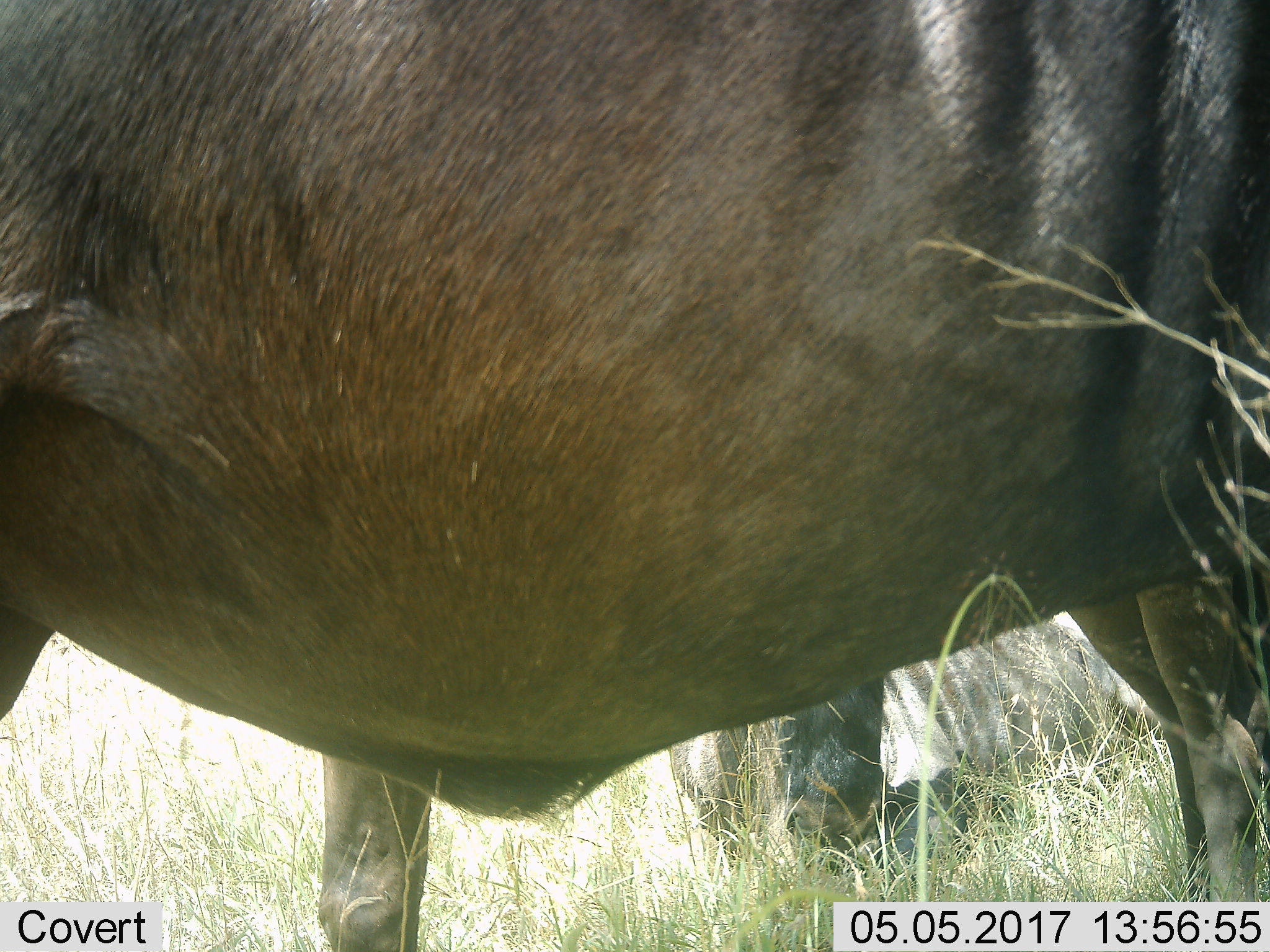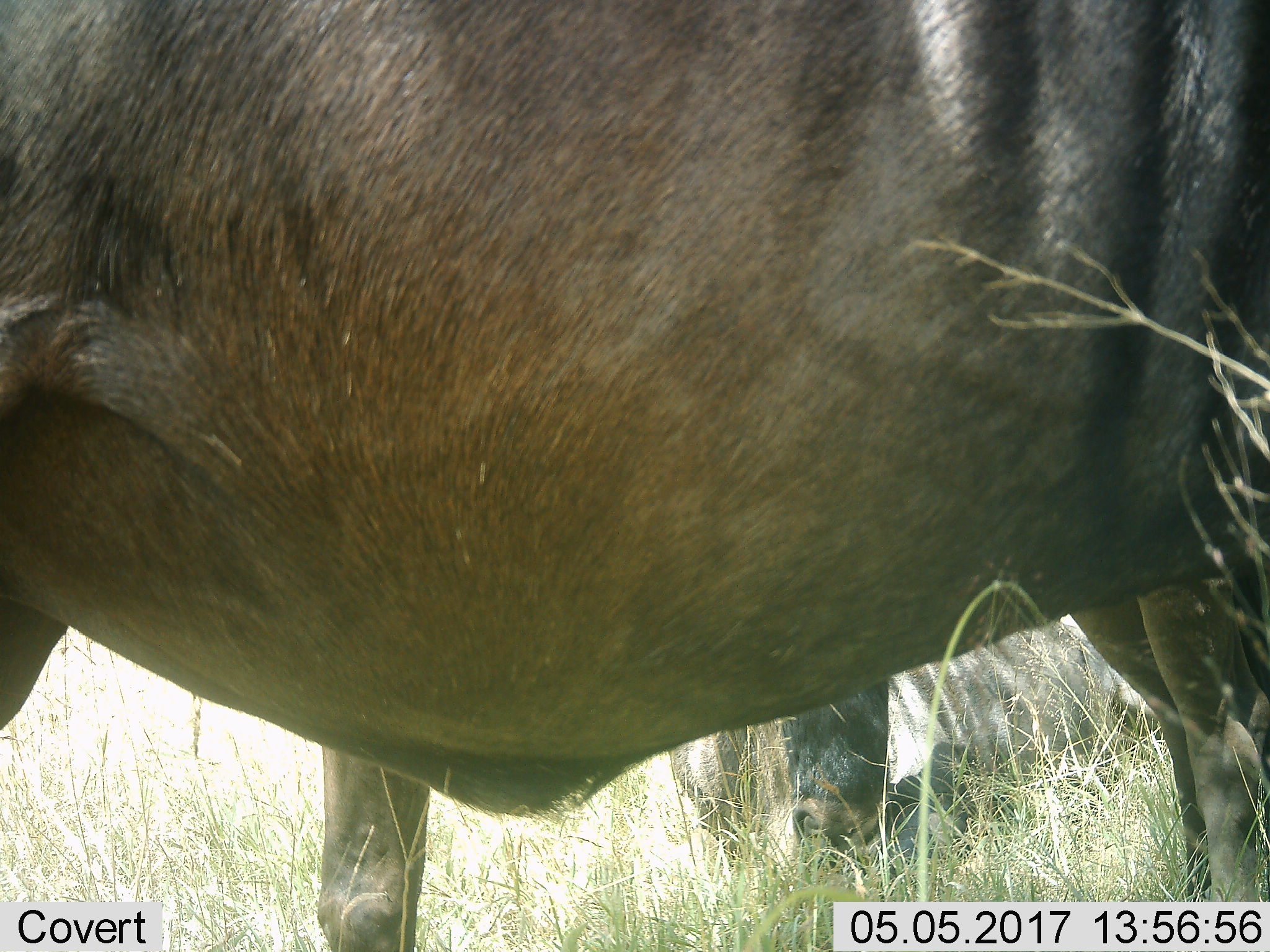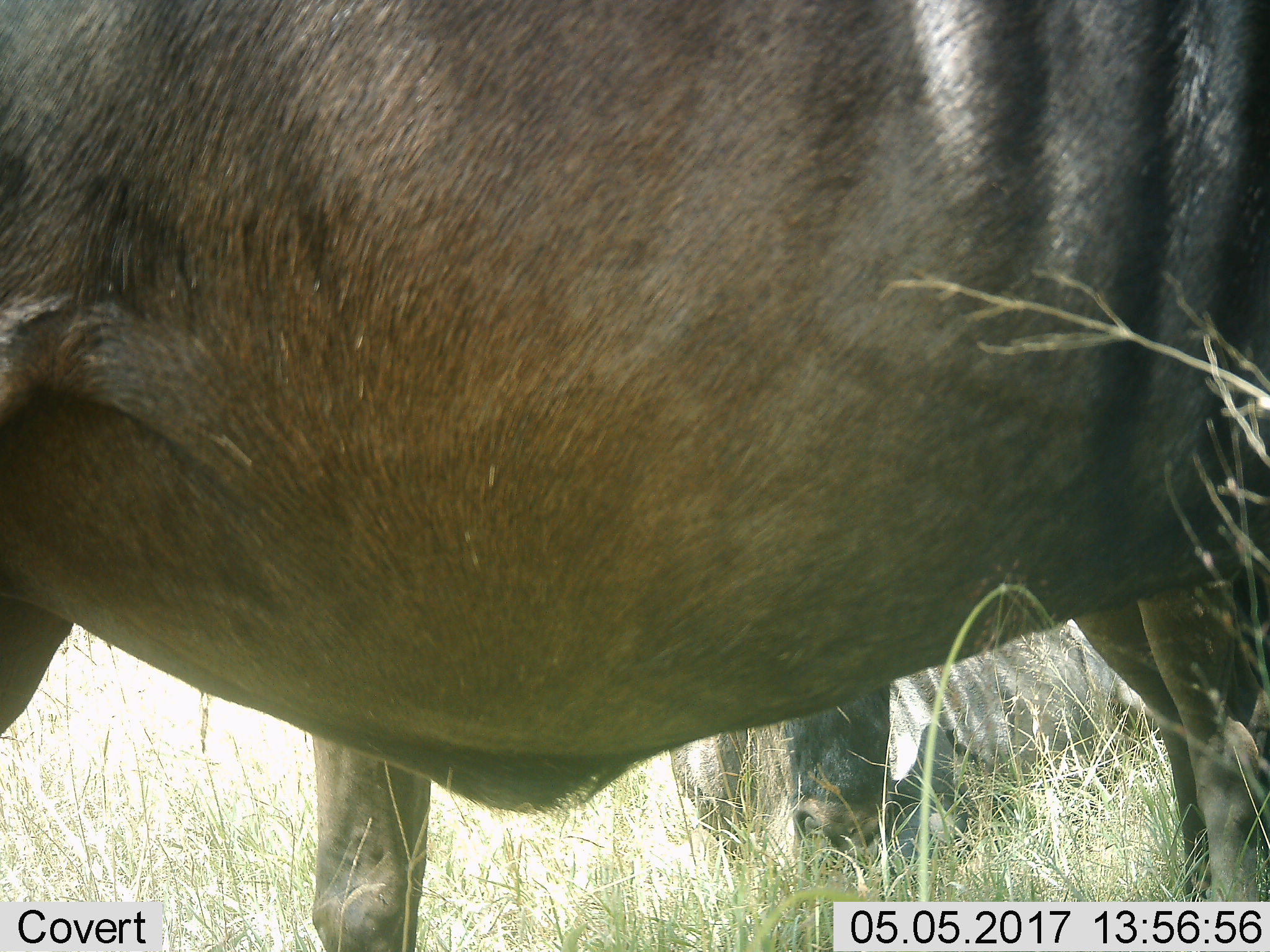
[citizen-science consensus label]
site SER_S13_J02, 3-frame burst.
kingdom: Animalia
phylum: Chordata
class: Mammalia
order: Artiodactyla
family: Bovidae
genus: Connochaetes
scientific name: Connochaetes taurinus taurinus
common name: blue wildebeest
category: wildebeestblue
Wildebeestblue (blue wildebeest) (Connochaetes taurinus taurinus), count 2. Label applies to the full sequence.